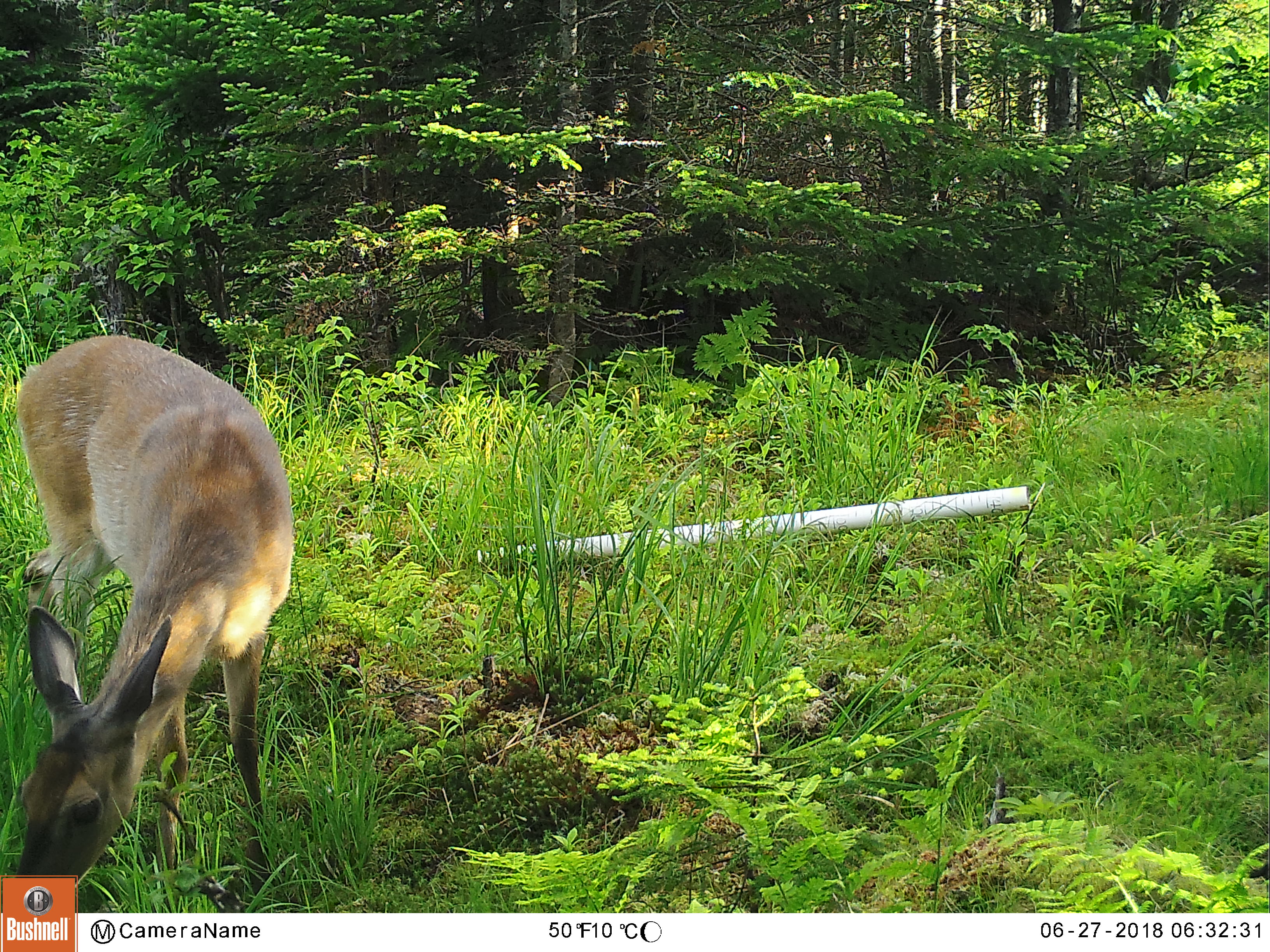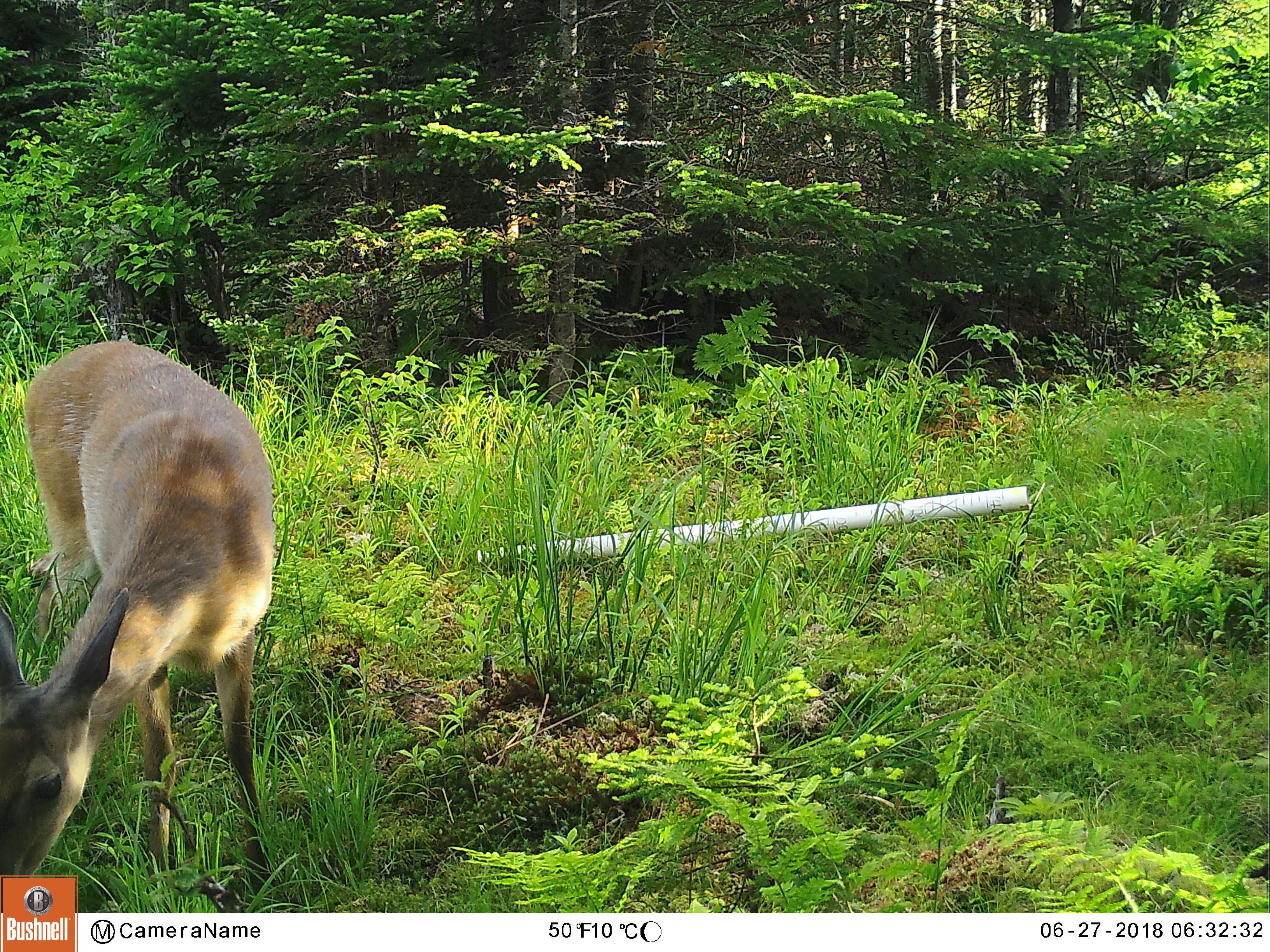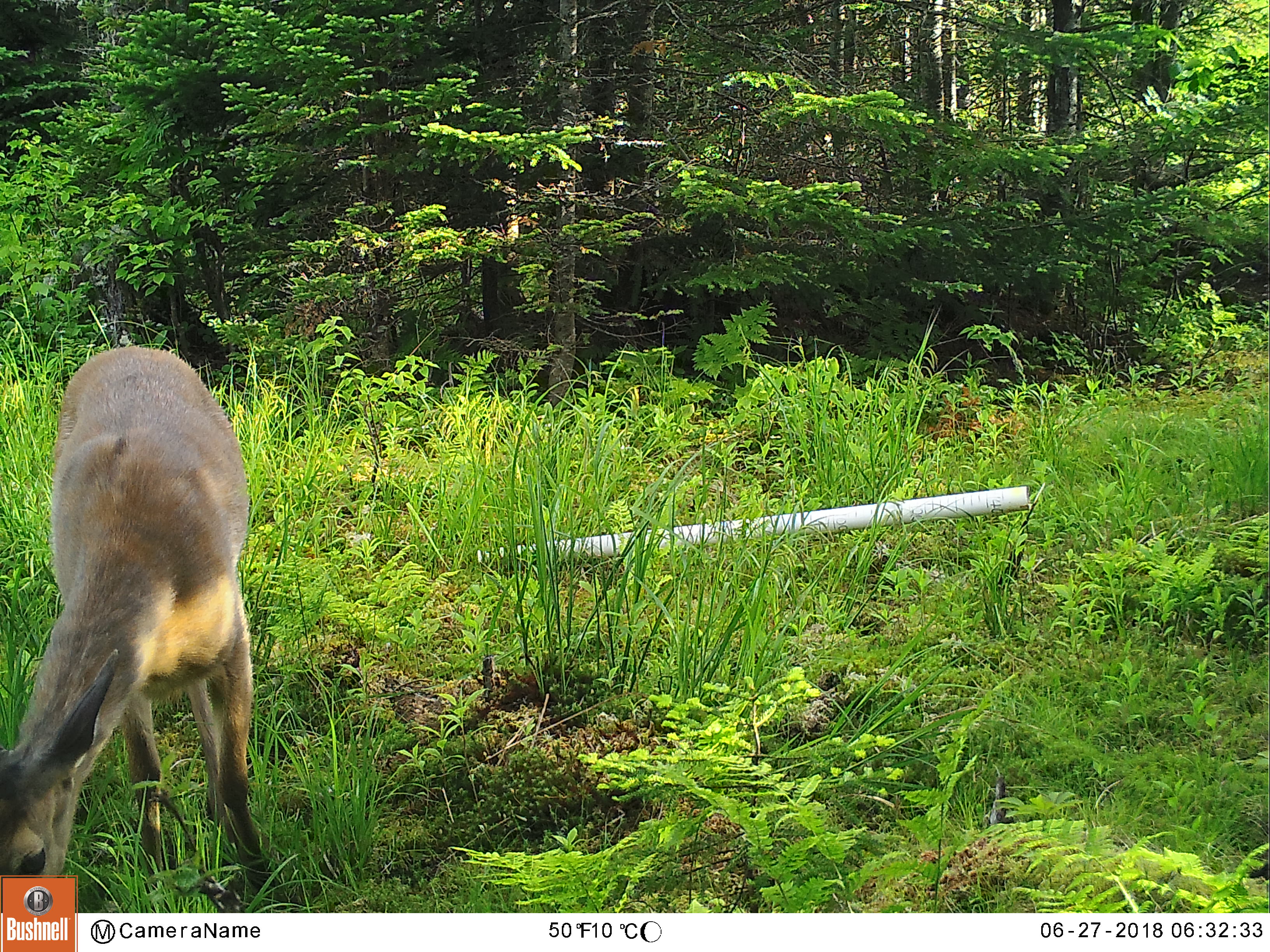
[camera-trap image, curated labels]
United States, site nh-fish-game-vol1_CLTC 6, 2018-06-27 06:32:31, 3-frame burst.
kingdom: Animalia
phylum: Chordata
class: Mammalia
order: Artiodactyla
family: Cervidae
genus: Odocoileus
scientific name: Odocoileus virginianus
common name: white-tailed deer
White-tailed deer (Odocoileus virginianus).